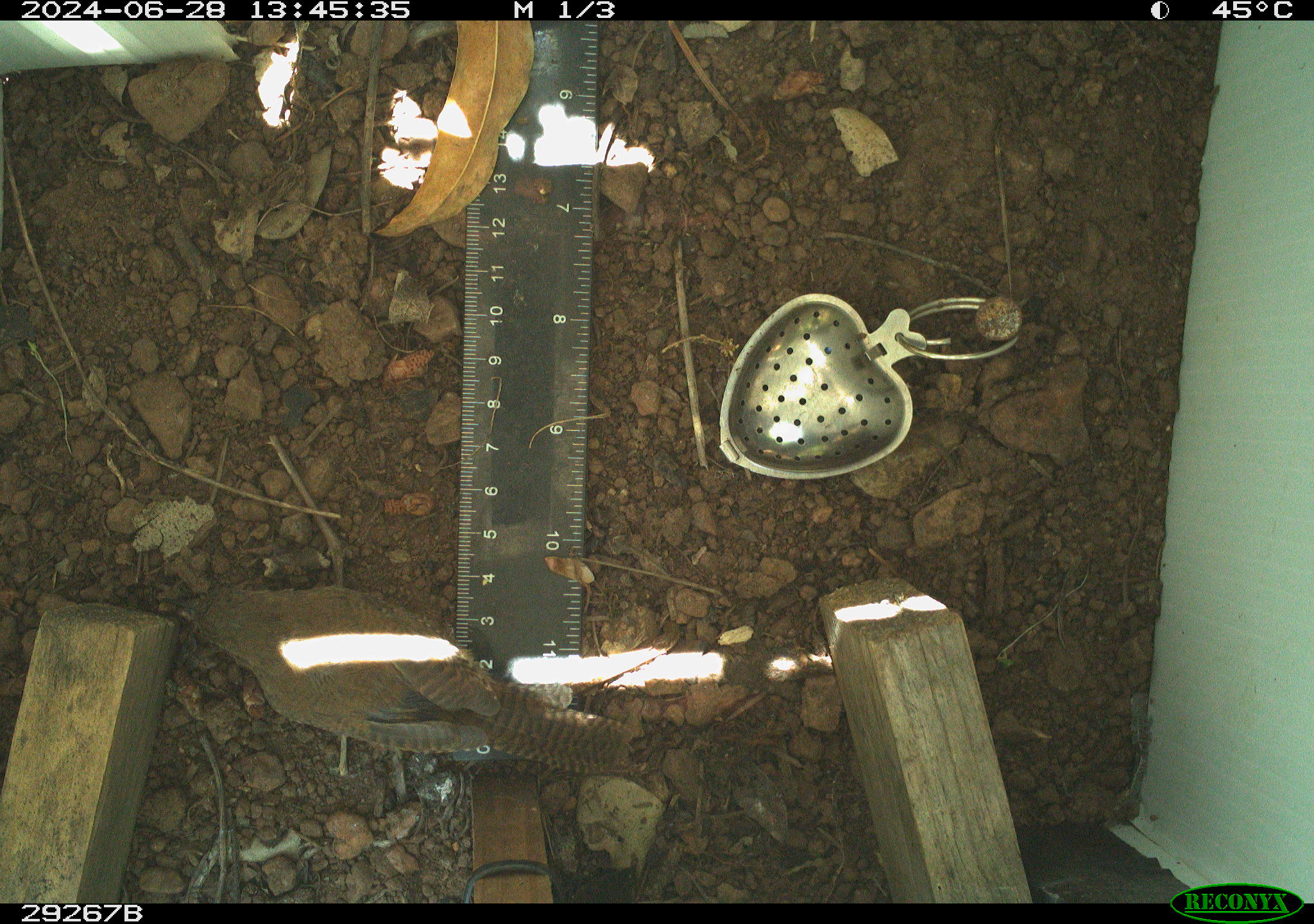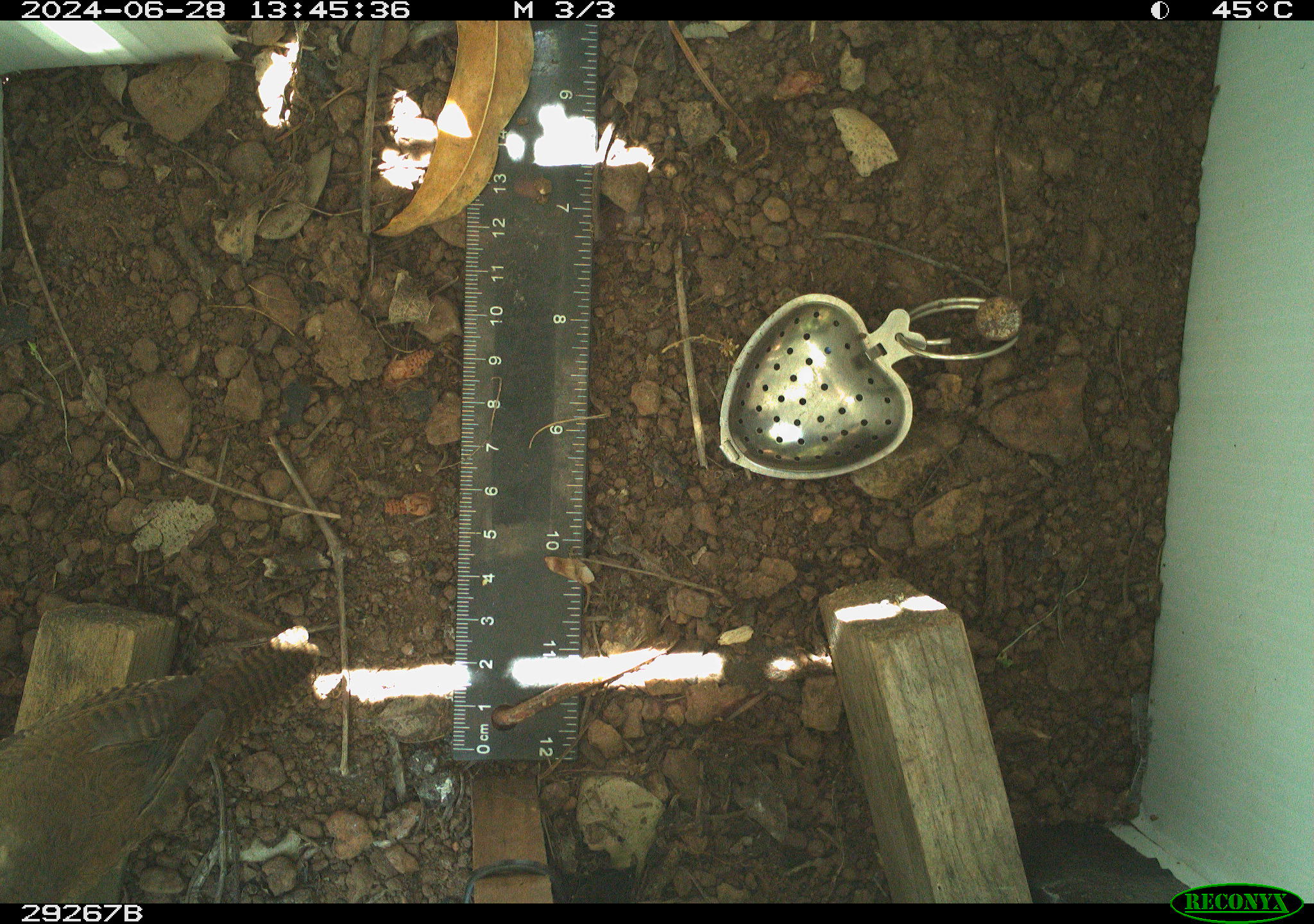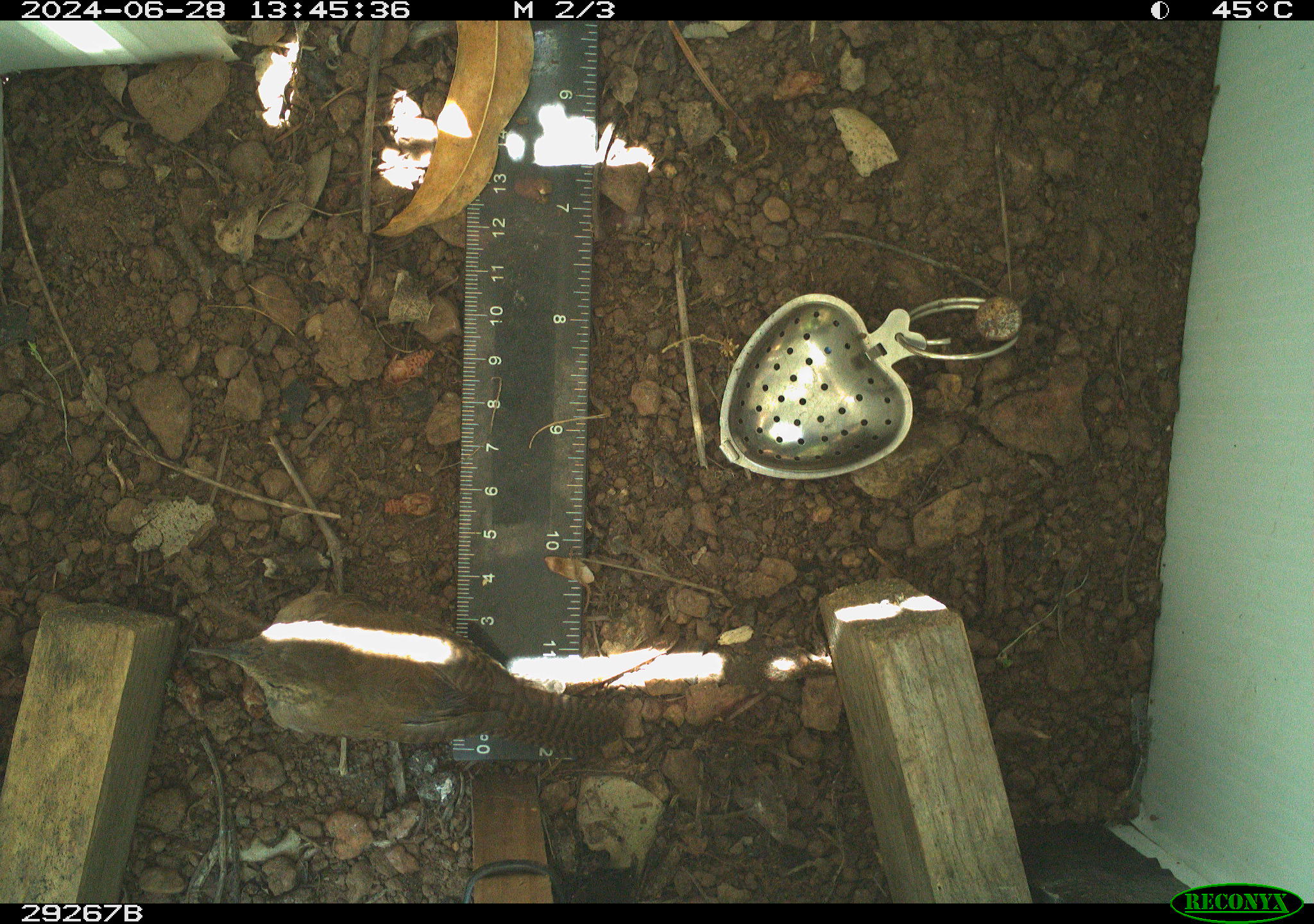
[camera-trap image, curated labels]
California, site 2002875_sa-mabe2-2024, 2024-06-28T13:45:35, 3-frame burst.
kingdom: Animalia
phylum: Chordata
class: Aves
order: Passeriformes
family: Troglodytidae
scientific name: Troglodytidae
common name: wren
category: troglodytidae family